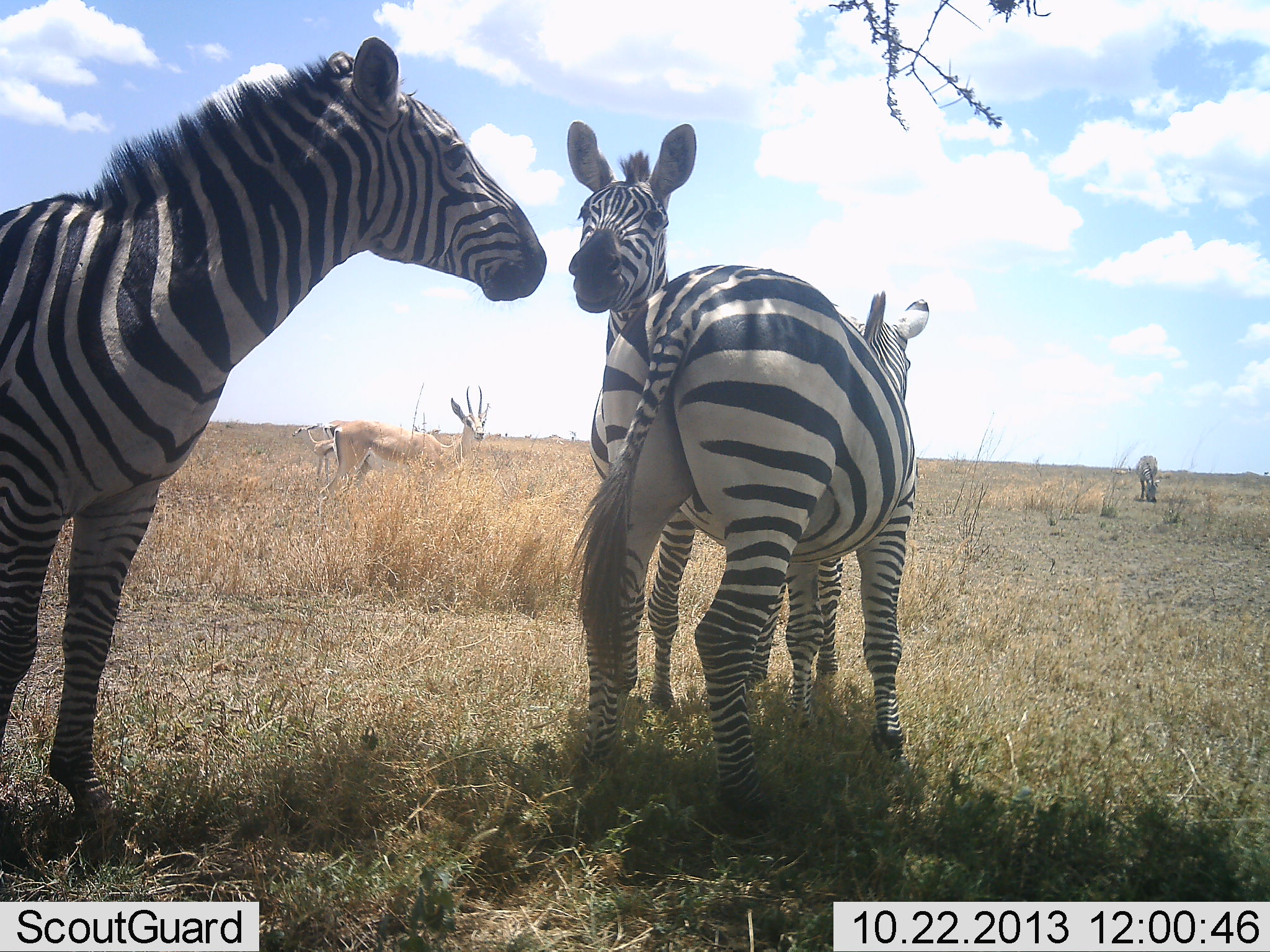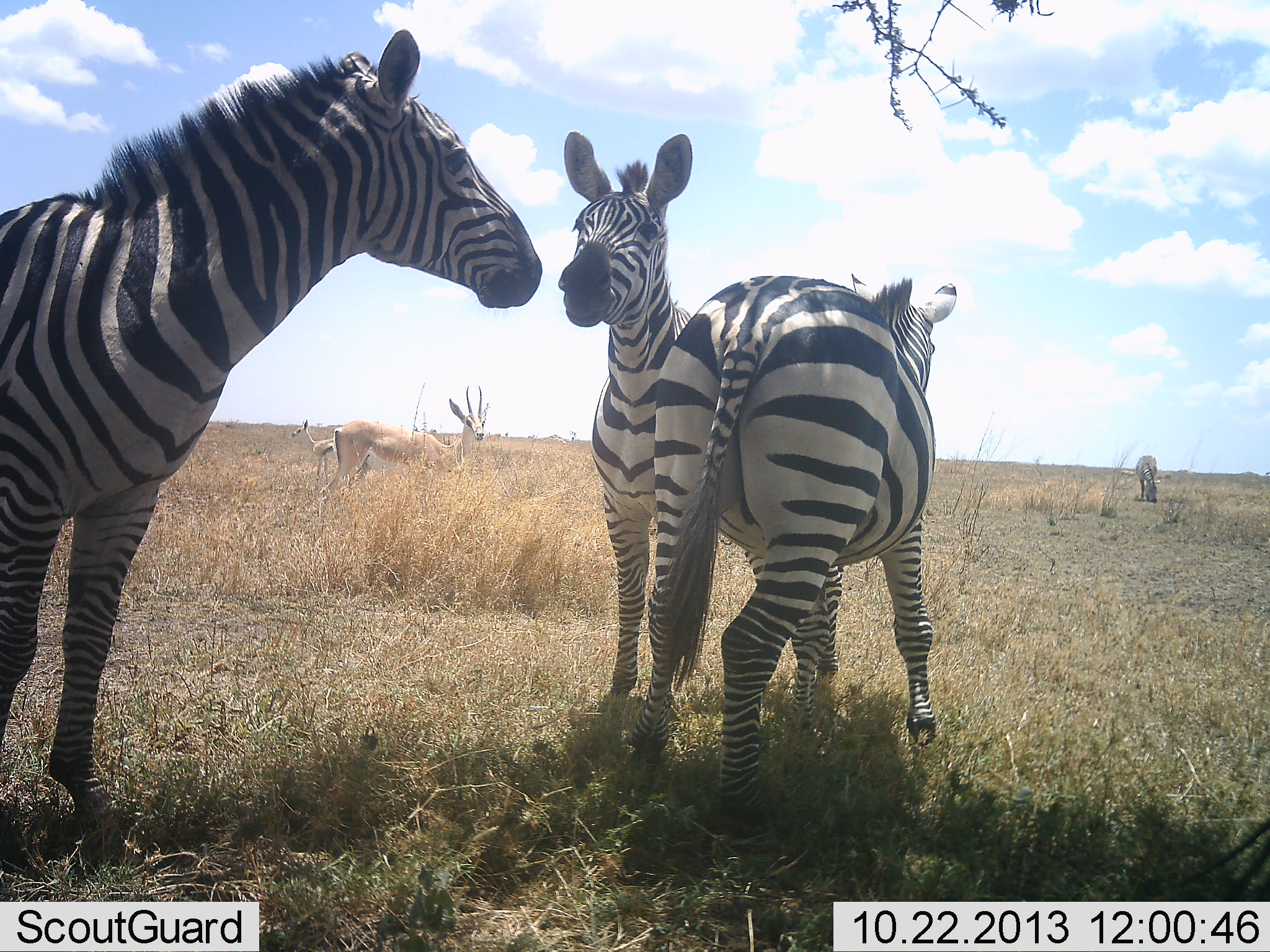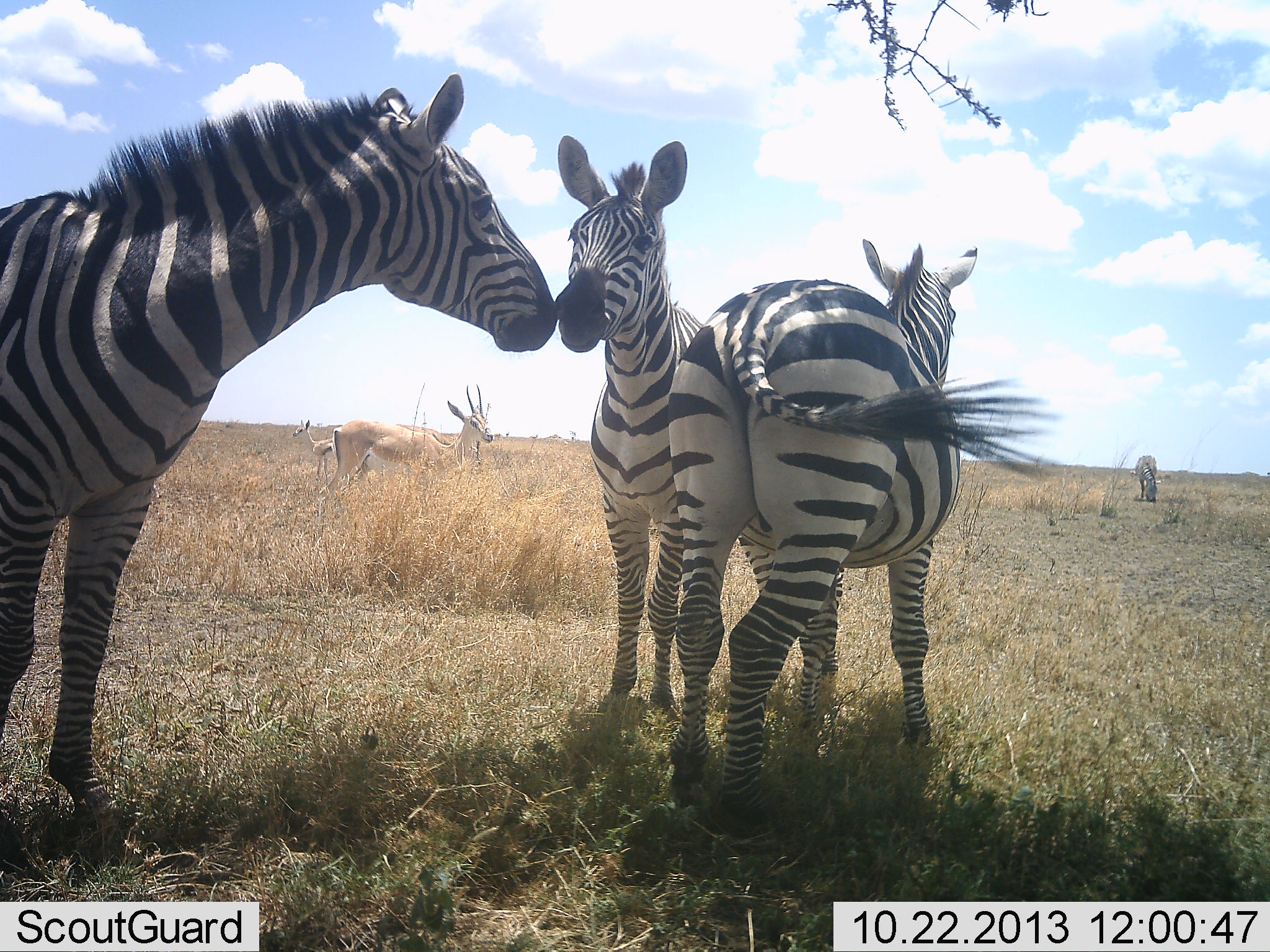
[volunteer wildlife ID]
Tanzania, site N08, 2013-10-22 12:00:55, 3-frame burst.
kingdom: Animalia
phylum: Chordata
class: Mammalia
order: Artiodactyla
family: Bovidae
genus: Nanger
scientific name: Nanger granti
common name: grant's gazelle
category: gazellegrants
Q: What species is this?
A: Gazellegrants (grant's gazelle) (Nanger granti).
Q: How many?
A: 2.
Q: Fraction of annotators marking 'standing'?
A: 100%.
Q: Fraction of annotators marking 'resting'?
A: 0%.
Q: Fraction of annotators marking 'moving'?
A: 0%.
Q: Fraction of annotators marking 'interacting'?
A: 0%.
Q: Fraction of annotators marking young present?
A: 26%.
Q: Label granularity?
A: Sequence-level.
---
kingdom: Animalia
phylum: Chordata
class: Mammalia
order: Perissodactyla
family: Equidae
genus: Equus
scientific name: Equus quagga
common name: plains zebra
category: zebra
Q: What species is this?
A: Zebra (plains zebra) (Equus quagga).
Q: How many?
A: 3.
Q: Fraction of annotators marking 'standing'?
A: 71%.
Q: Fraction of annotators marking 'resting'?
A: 3%.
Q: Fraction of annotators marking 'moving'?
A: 11%.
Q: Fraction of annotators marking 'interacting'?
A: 63%.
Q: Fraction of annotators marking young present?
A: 5%.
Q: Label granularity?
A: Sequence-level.